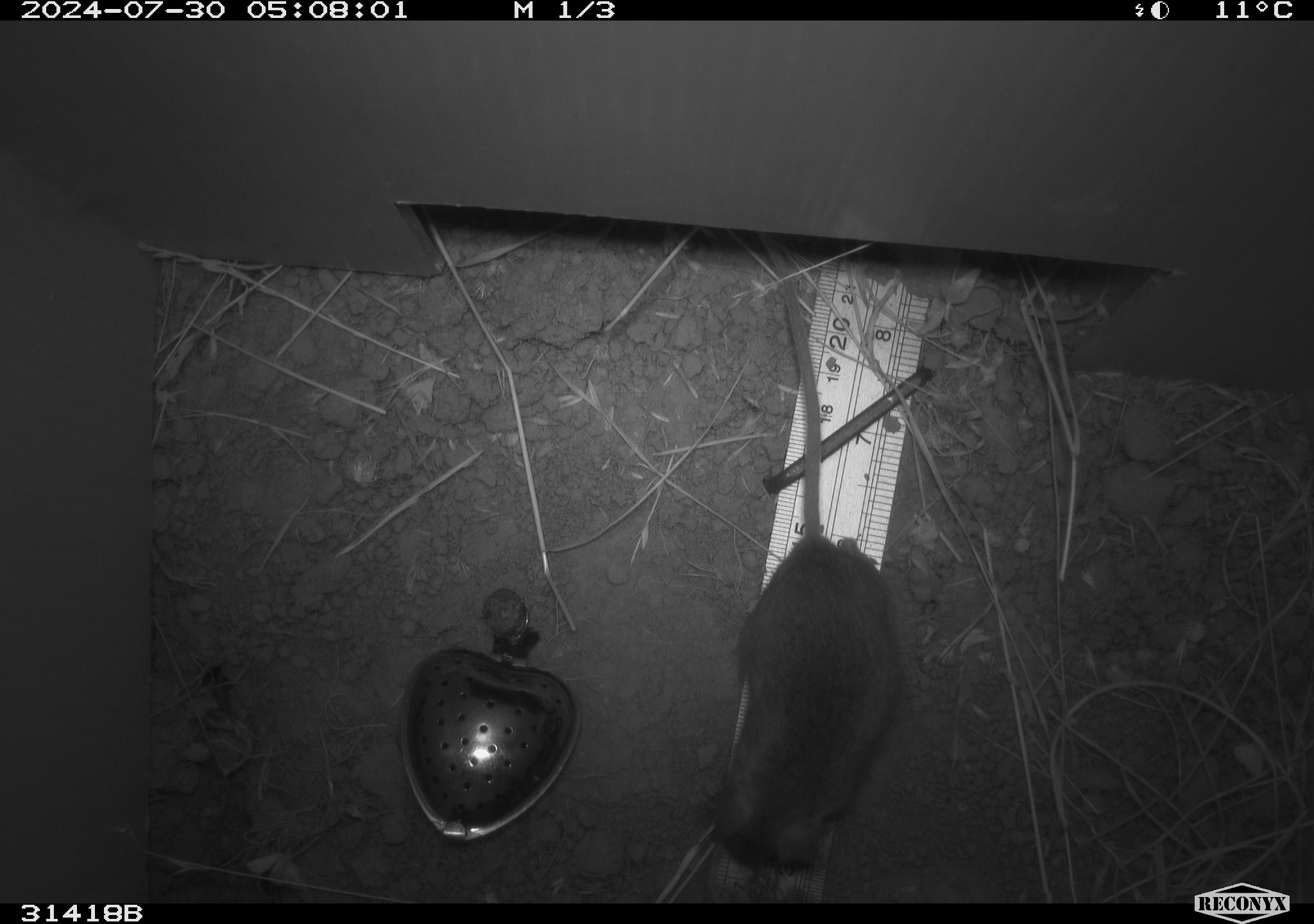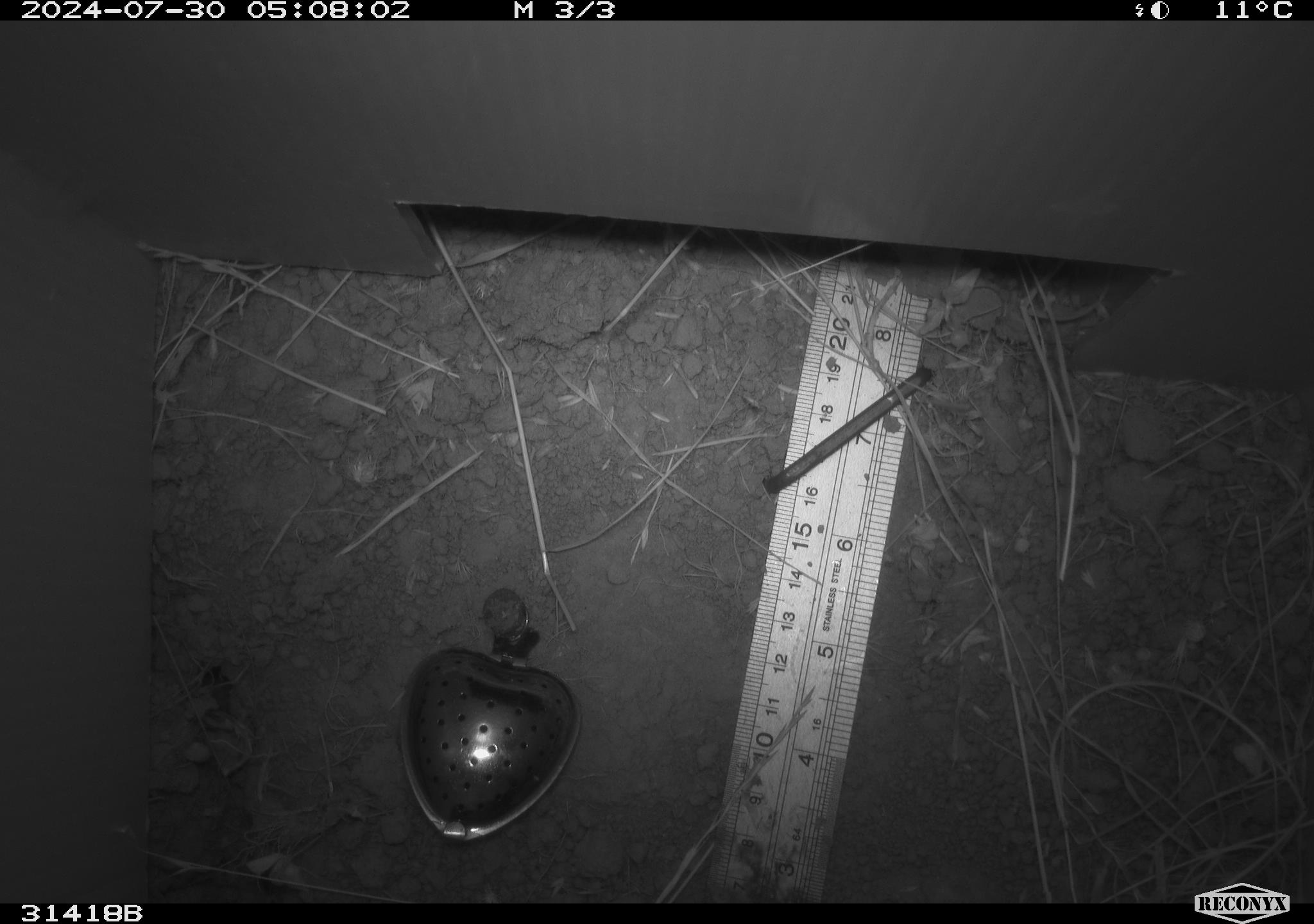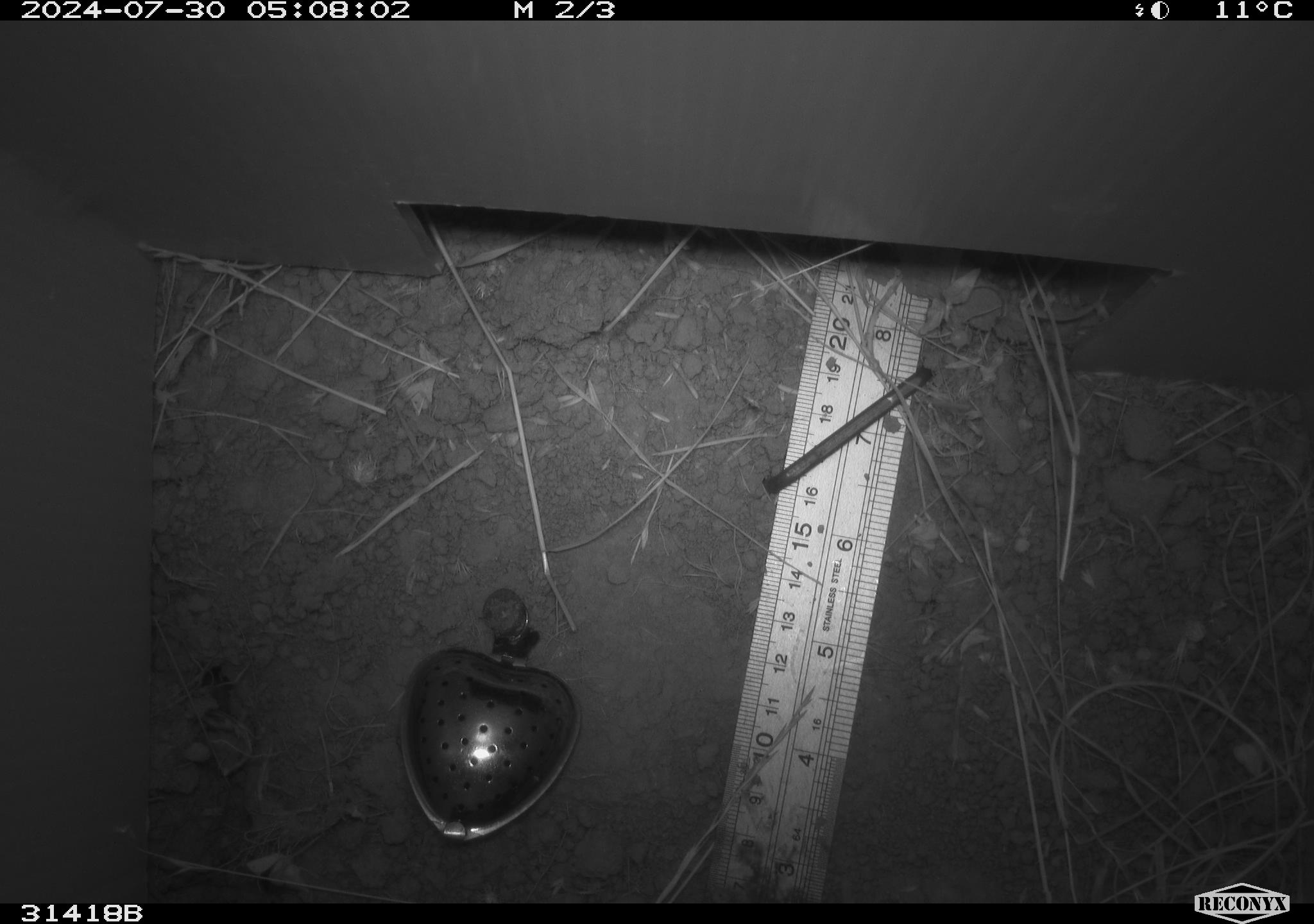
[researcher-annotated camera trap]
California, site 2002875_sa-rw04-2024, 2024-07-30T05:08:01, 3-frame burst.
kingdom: Animalia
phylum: Chordata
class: Mammalia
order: Rodentia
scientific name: Rodentia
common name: mouse species